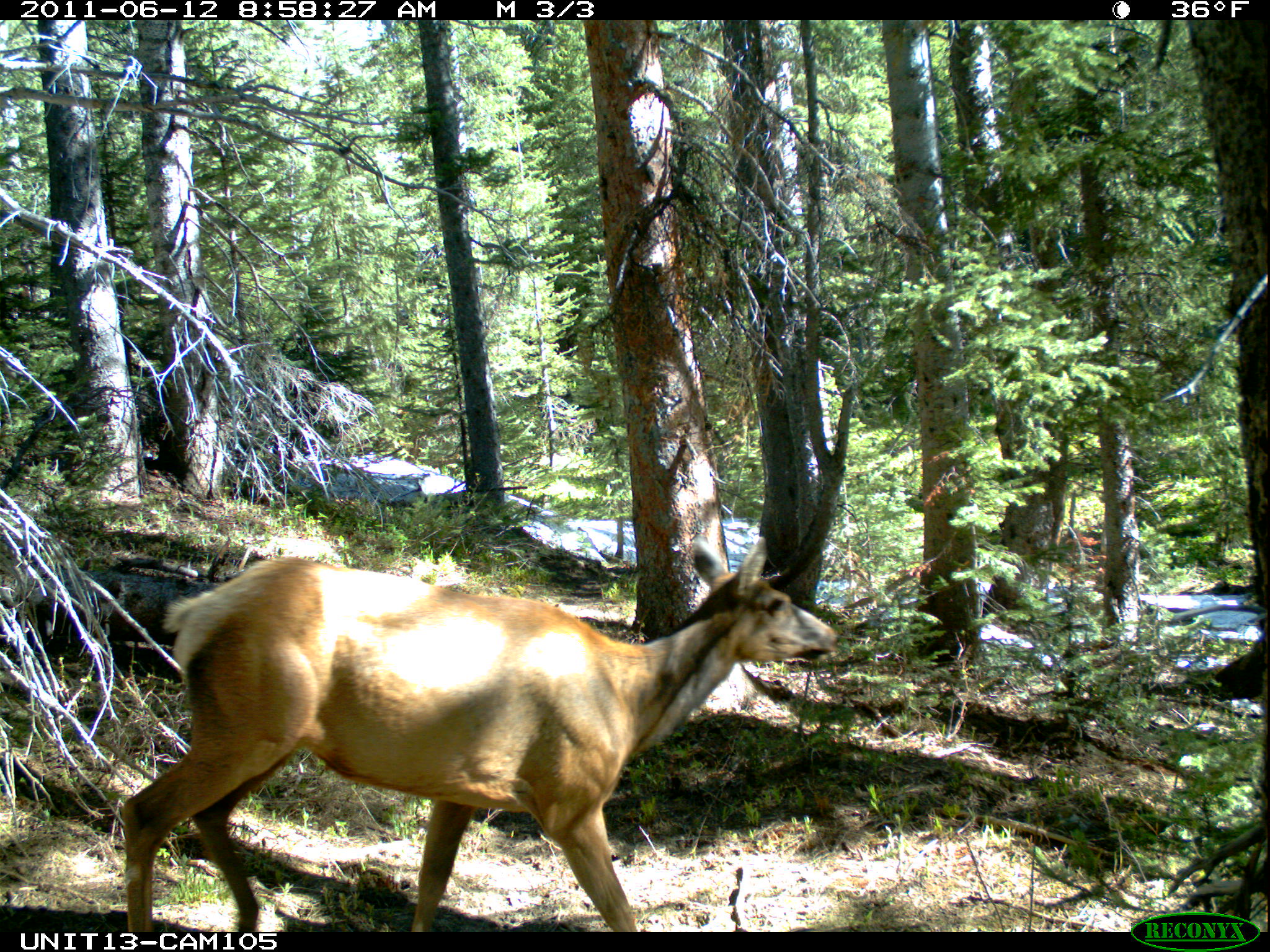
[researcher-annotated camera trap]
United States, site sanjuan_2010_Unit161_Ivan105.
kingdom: Animalia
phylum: Chordata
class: Mammalia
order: Artiodactyla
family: Cervidae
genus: Cervus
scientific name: Cervus elaphus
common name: red deer